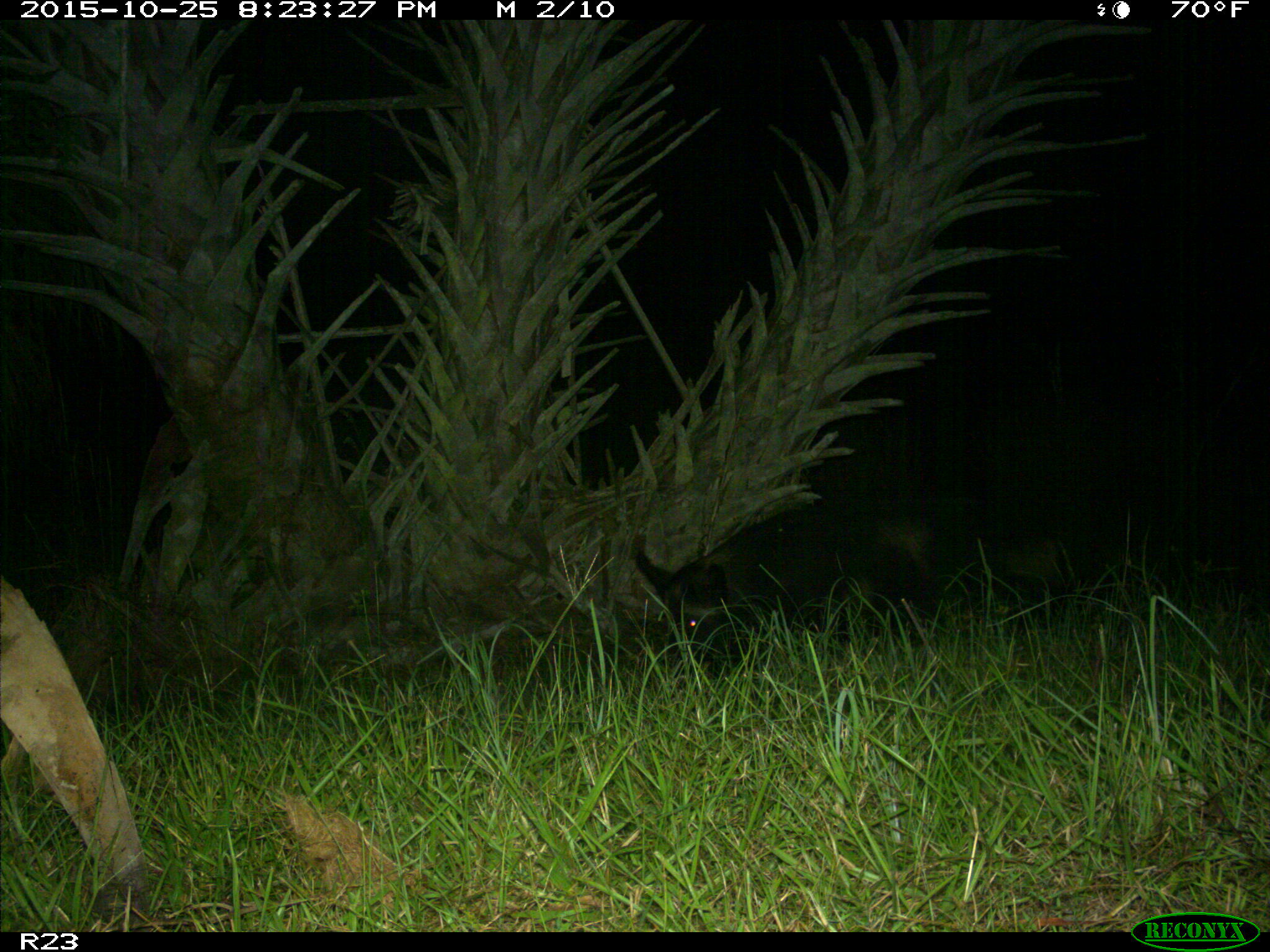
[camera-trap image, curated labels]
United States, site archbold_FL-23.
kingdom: Animalia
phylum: Chordata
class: Mammalia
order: Artiodactyla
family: Suidae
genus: Sus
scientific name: Sus scrofa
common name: wild boar